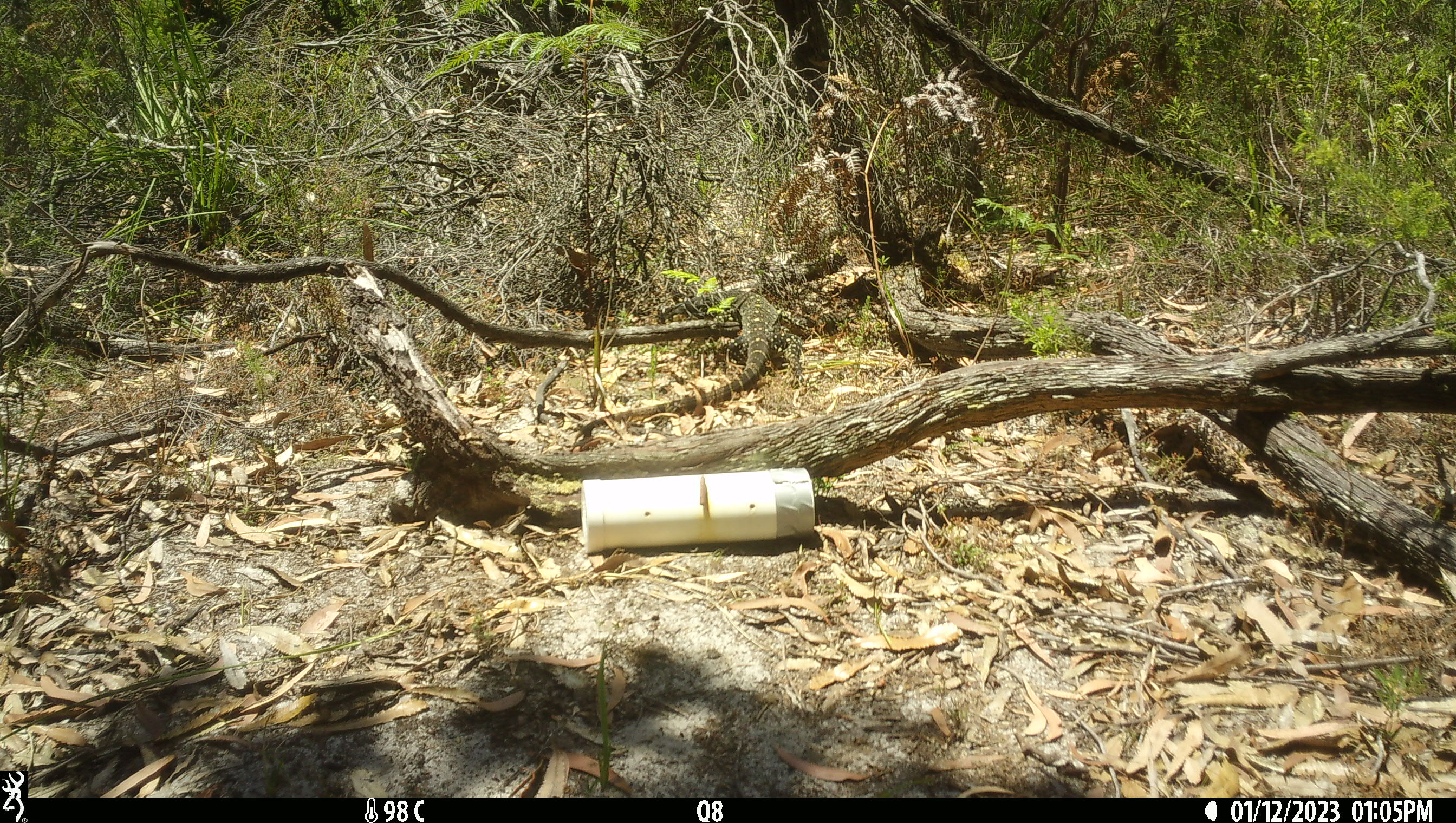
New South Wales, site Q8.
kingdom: Animalia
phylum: Chordata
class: Reptilia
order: Squamata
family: Varanidae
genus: Varanus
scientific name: Varanus varius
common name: lace monitor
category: goanna